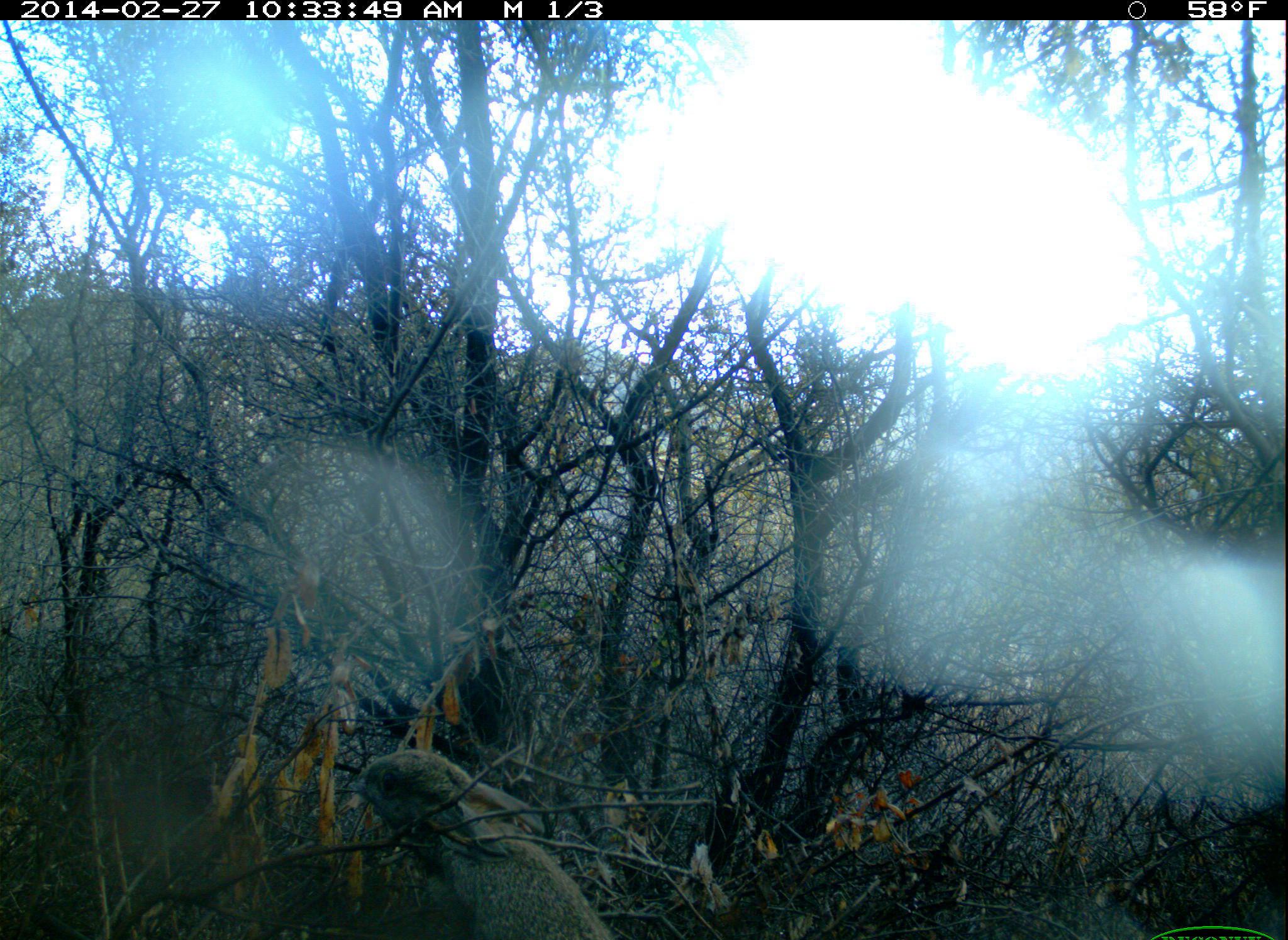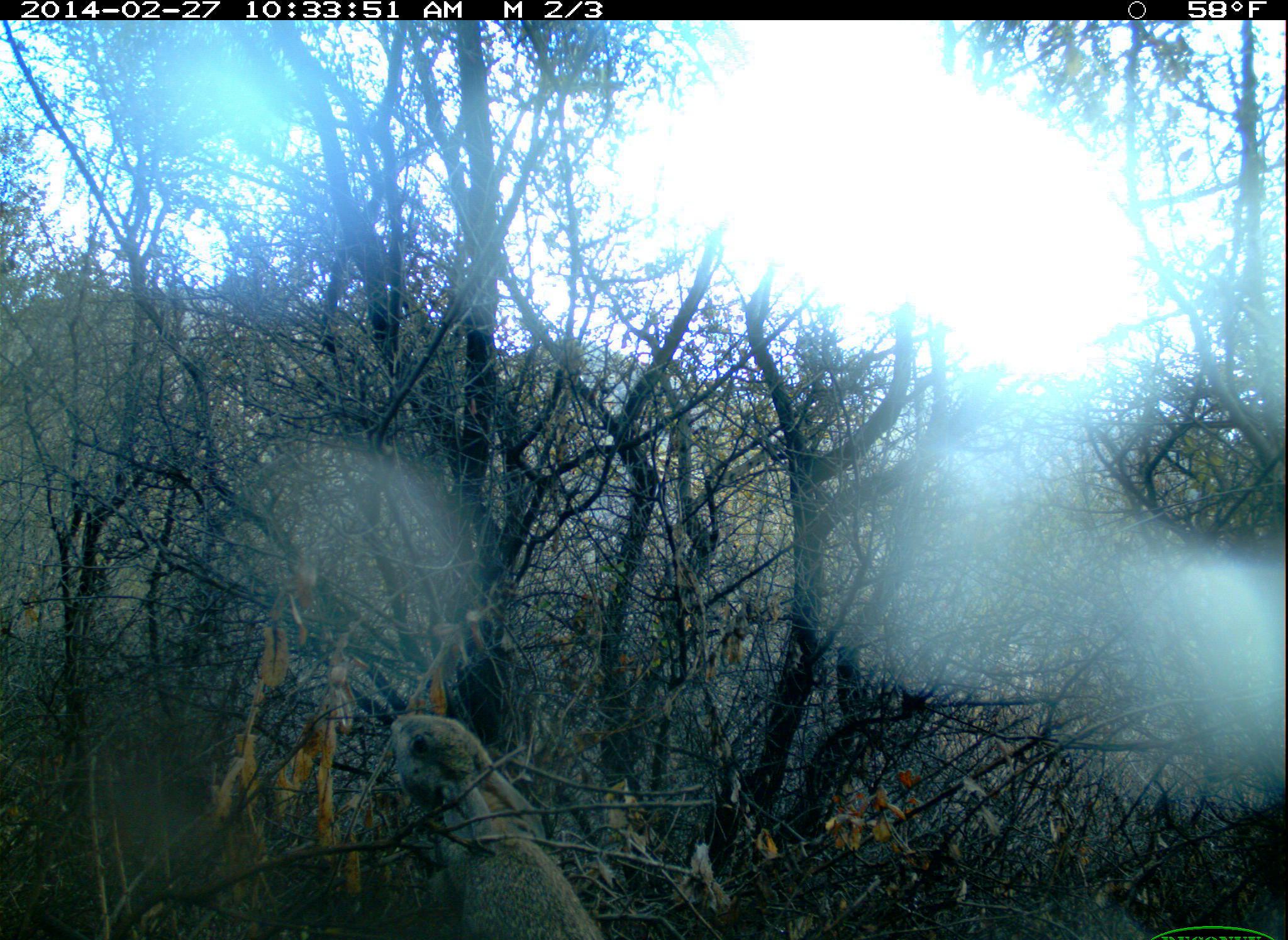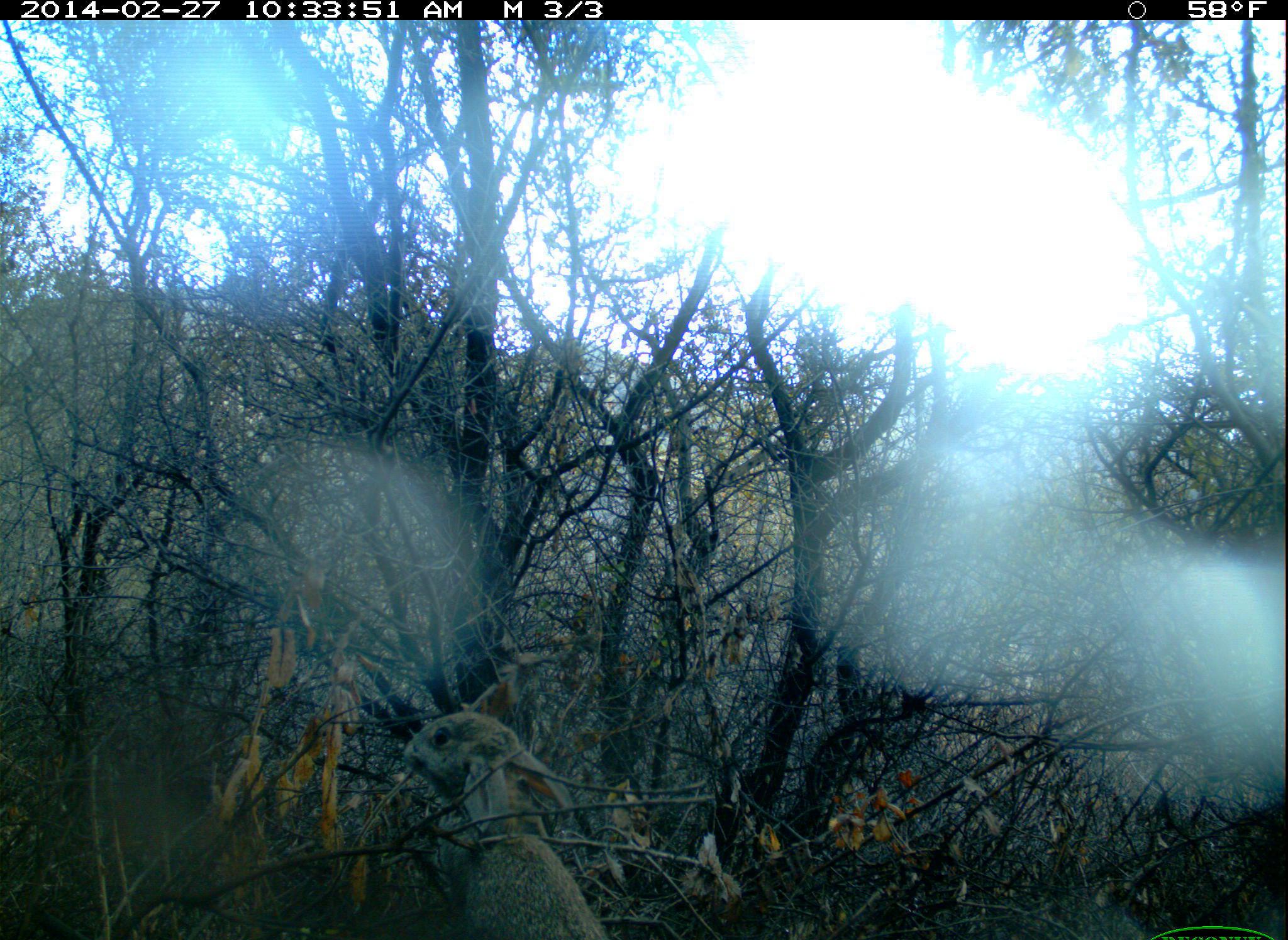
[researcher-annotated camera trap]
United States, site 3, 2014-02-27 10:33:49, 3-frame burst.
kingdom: Animalia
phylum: Chordata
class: Mammalia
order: Lagomorpha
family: Leporidae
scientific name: Leporidae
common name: rabbits and hares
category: rabbit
Rabbit (rabbits and hares) (Leporidae).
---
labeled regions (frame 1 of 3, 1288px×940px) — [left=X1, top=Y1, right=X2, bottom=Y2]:
rabbit: [left=351, top=750, right=616, bottom=940]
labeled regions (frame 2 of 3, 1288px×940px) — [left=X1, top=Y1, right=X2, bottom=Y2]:
rabbit: [left=386, top=711, right=606, bottom=940]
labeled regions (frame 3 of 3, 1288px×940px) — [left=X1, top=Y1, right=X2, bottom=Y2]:
rabbit: [left=400, top=710, right=606, bottom=940]